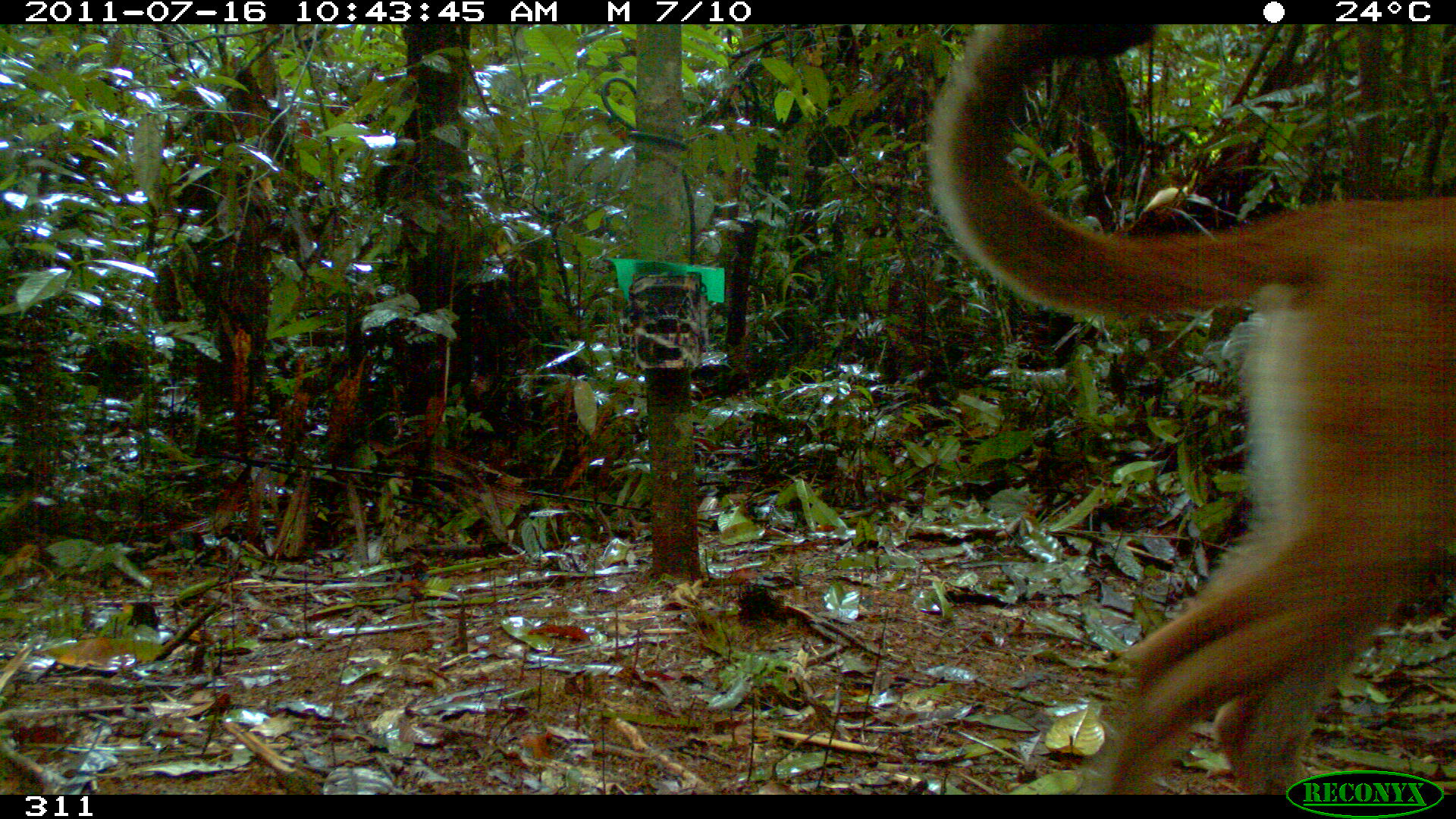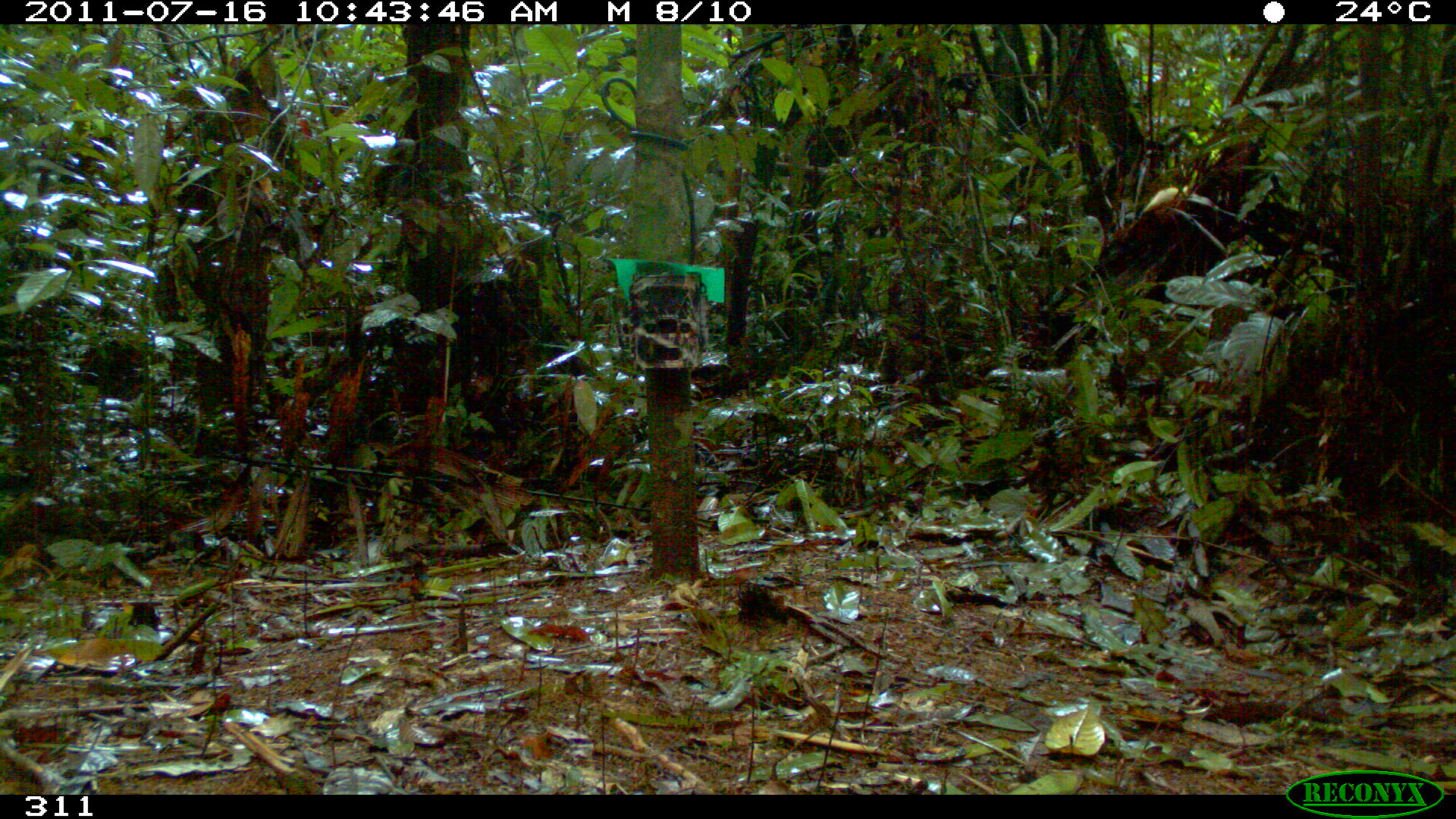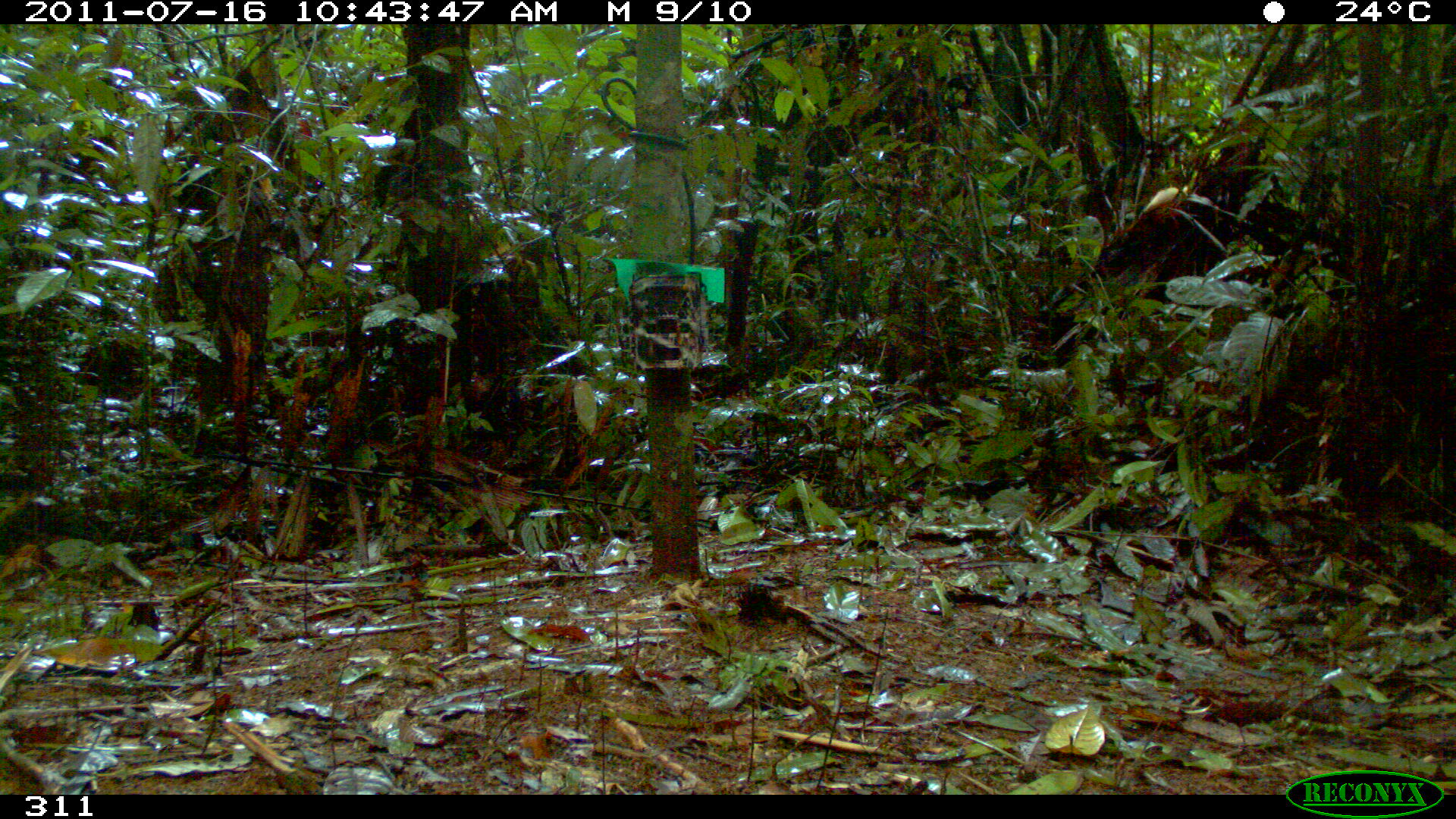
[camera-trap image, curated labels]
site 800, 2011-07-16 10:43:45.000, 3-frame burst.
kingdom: Animalia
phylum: Chordata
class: Mammalia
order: Carnivora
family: Felidae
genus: Puma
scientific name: Puma concolor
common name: mountain lion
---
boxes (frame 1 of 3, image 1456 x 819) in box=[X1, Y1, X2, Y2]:
puma concolor: box=[924, 24, 1456, 795]